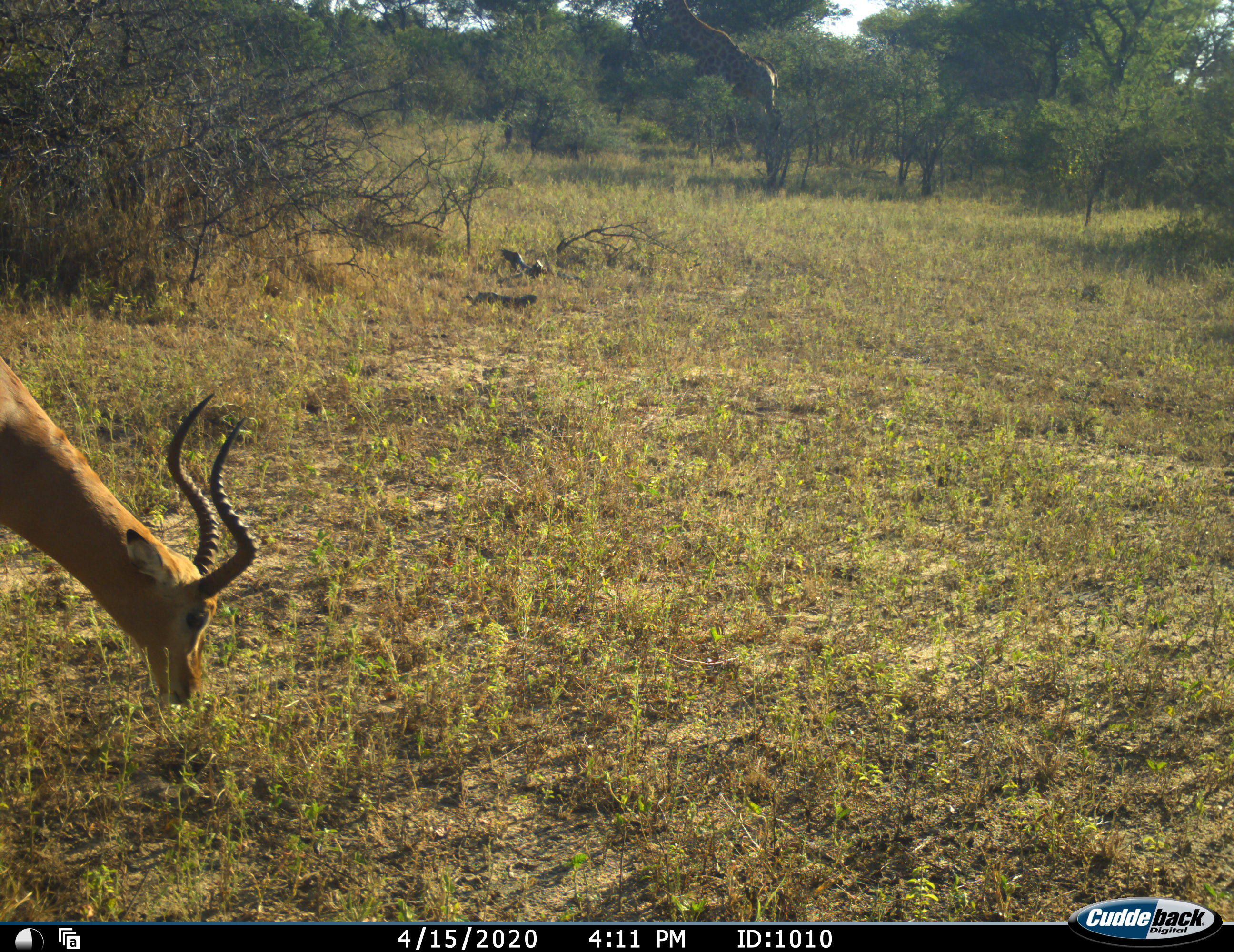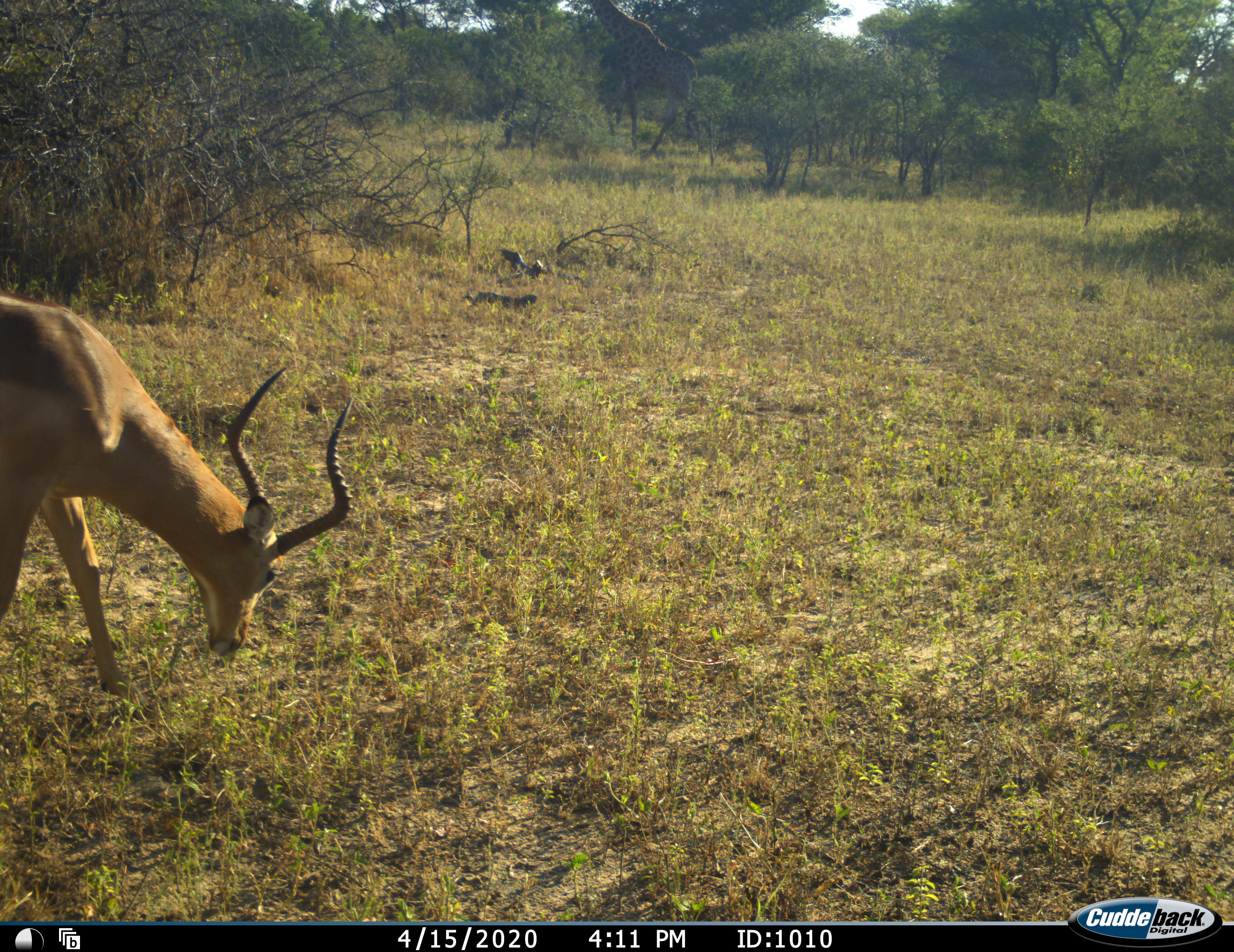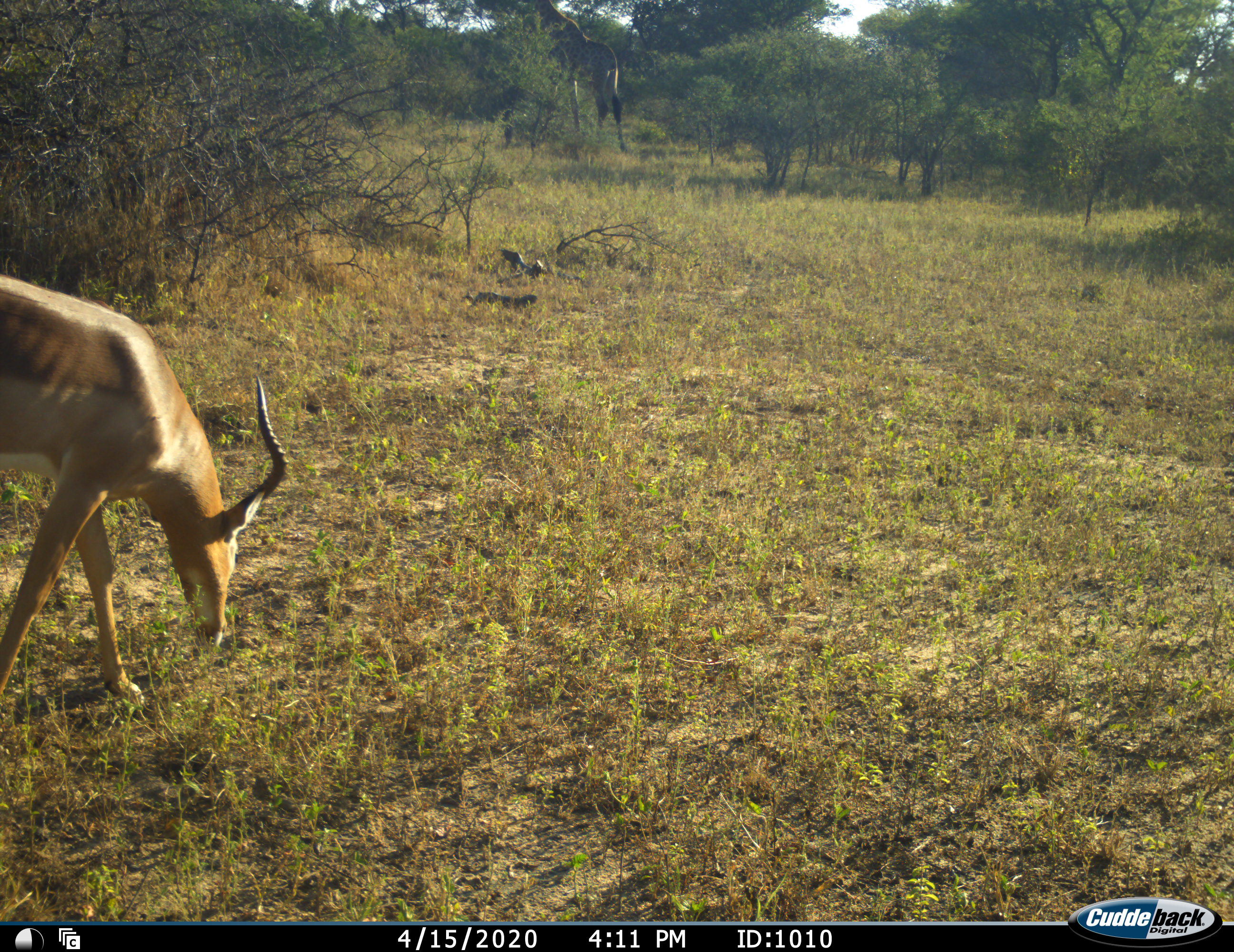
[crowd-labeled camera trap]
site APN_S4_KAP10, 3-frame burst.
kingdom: Animalia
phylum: Chordata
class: Mammalia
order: Artiodactyla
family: Giraffidae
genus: Giraffa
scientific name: Giraffa camelopardalis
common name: giraffe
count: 1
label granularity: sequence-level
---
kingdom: Animalia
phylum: Chordata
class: Mammalia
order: Artiodactyla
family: Bovidae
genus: Aepyceros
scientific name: Aepyceros melampus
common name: impala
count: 1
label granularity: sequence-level